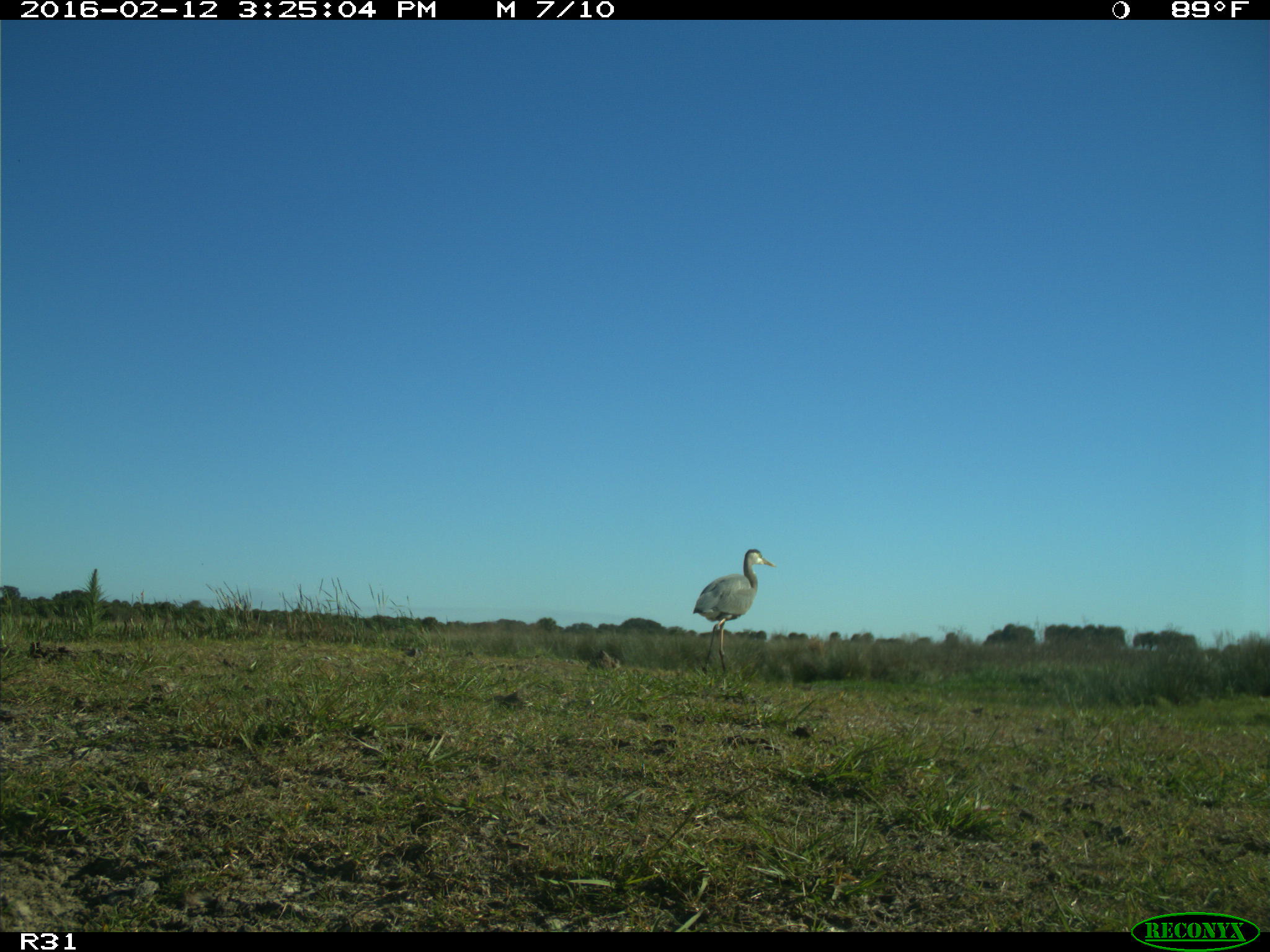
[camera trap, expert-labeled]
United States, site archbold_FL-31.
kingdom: Animalia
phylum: Chordata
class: Aves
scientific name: Aves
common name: birds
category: unidentified bird